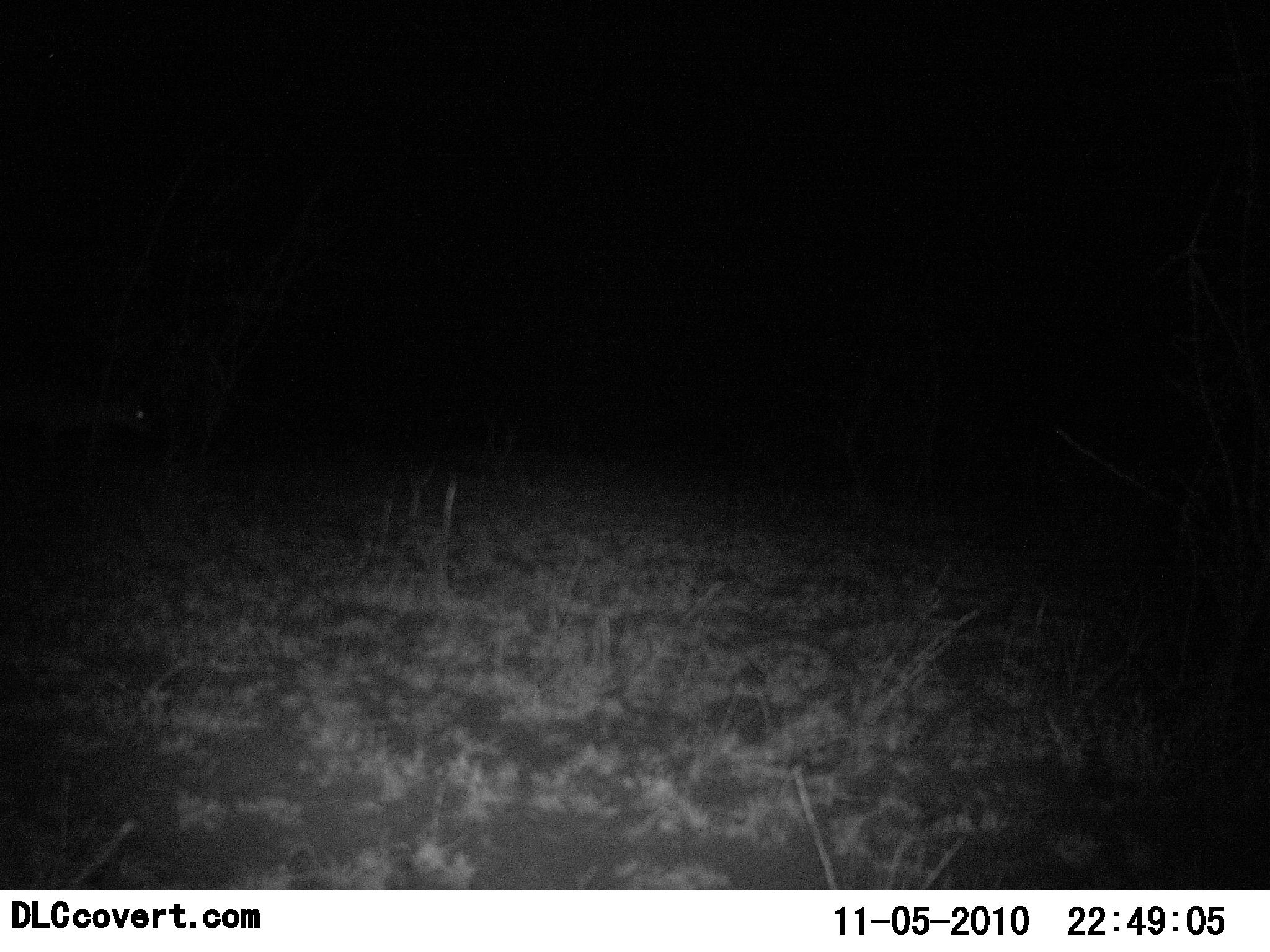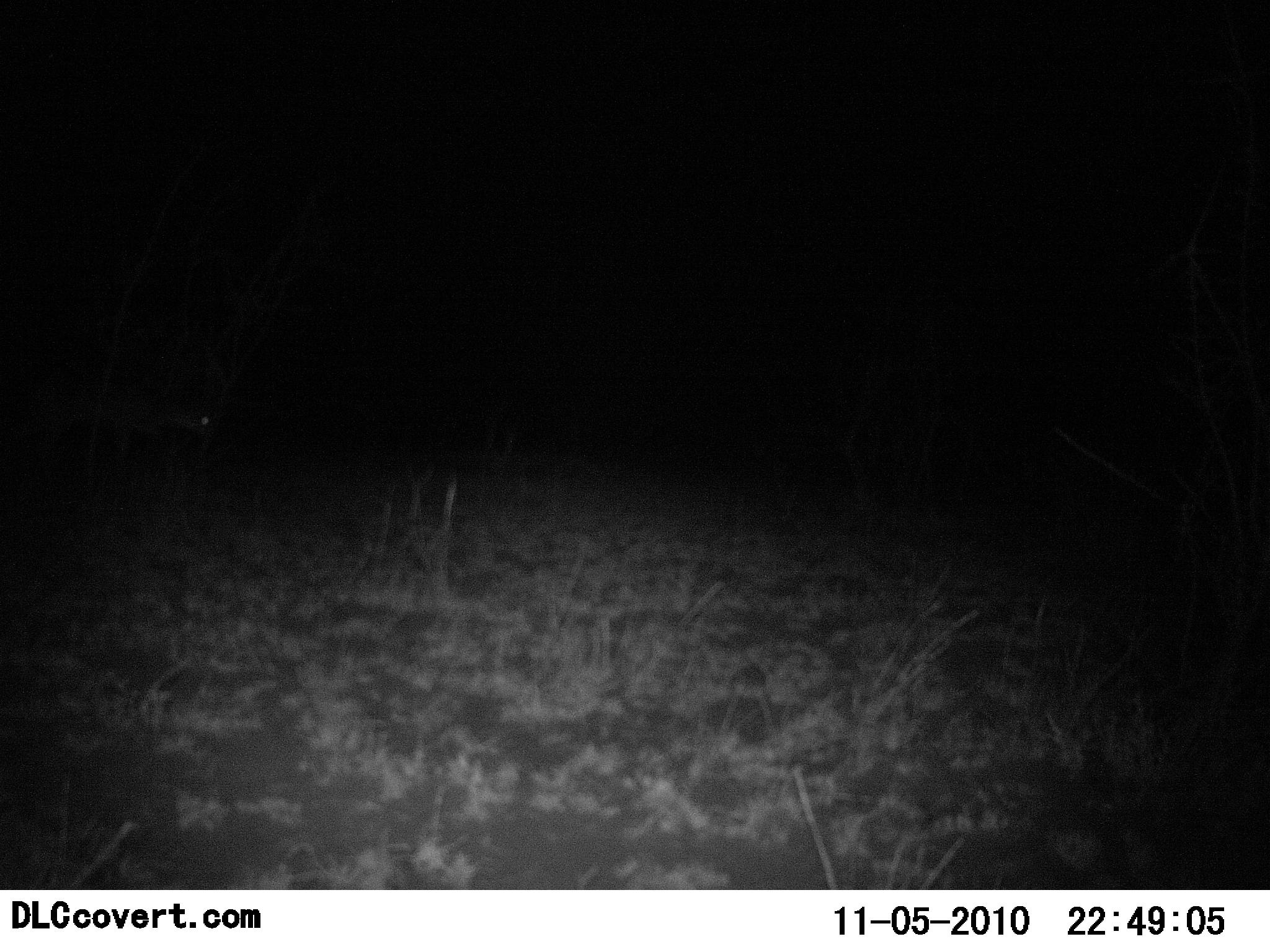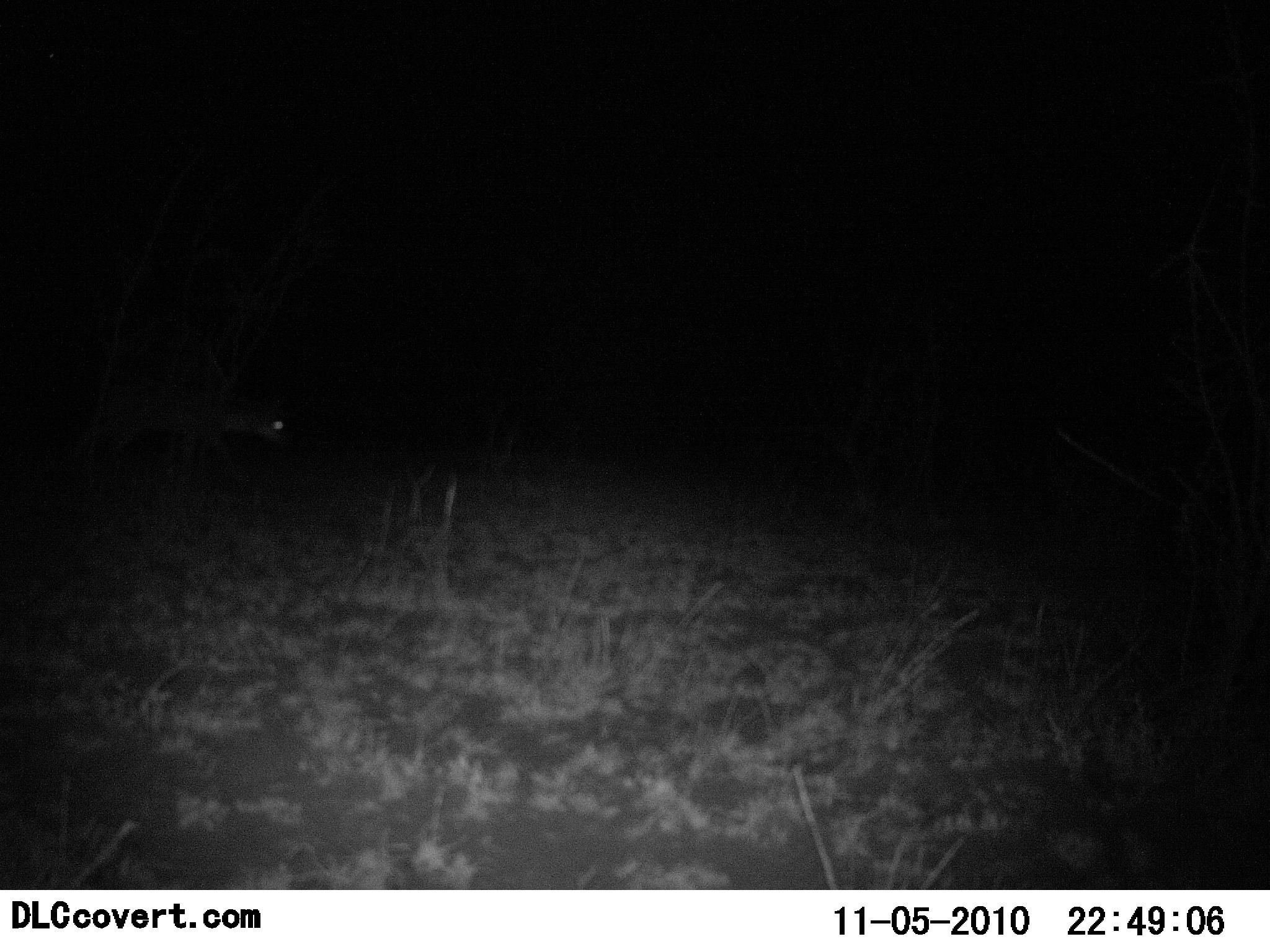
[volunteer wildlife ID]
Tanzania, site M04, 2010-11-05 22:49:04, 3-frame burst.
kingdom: Animalia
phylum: Chordata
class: Mammalia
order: Carnivora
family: Hyaenidae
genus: Crocuta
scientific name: Crocuta crocuta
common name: spotted hyena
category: hyenaspotted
Hyenaspotted (spotted hyena) (Crocuta crocuta), count 1. Behavior (volunteer vote fractions): standing 0%, resting 0%, moving 100%, interacting 0%. Young present (vote fraction): 0%. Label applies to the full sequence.